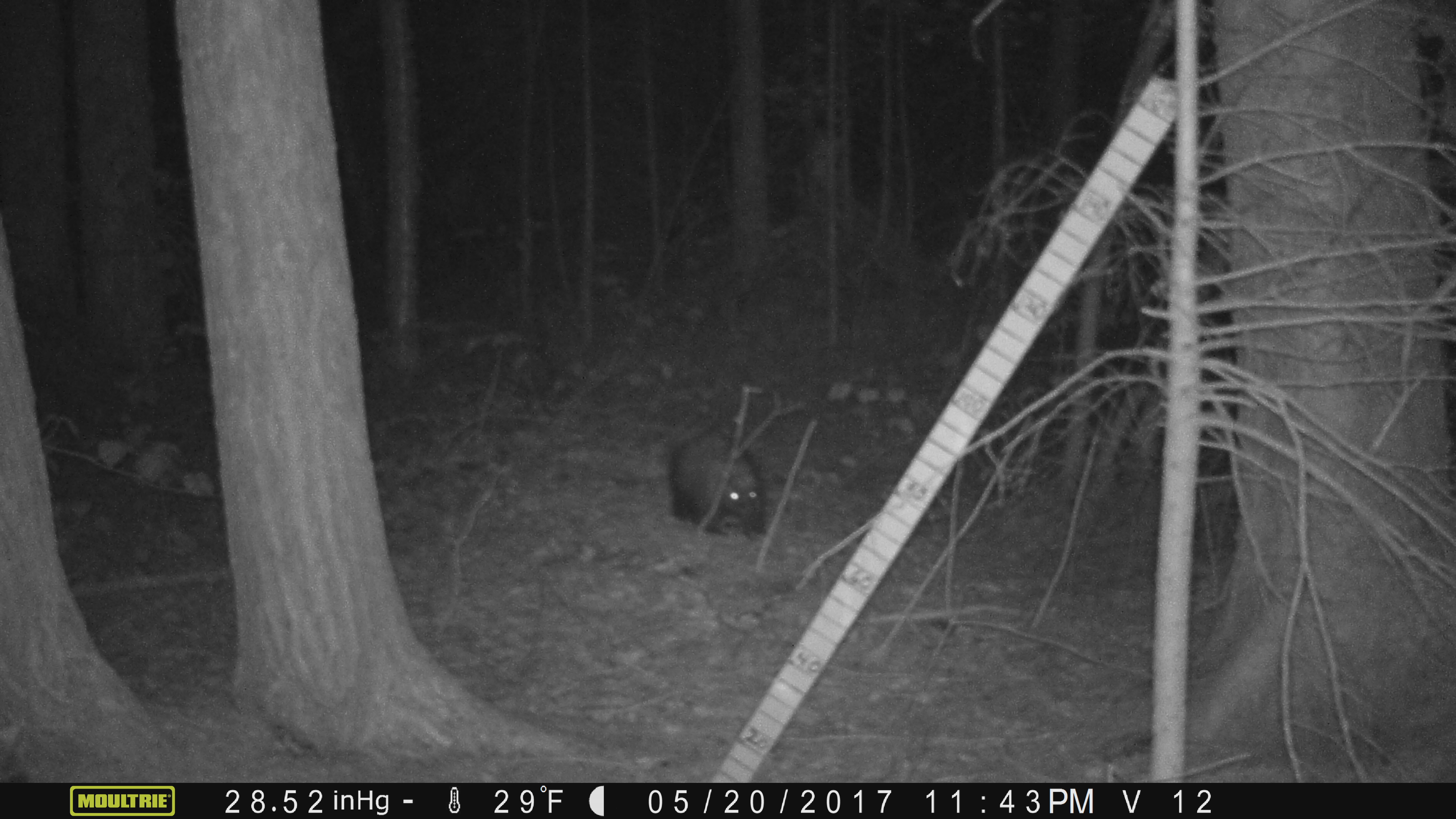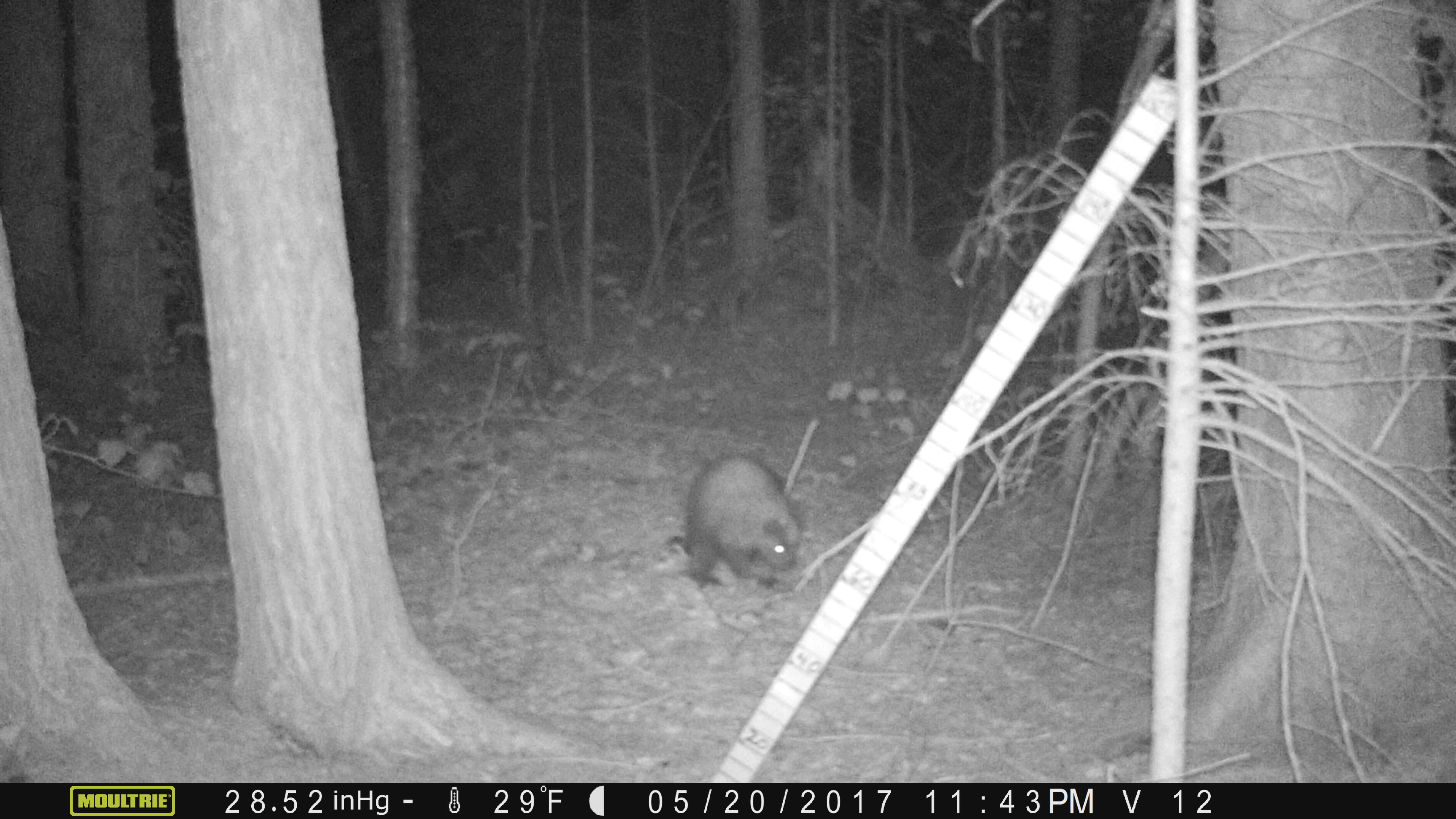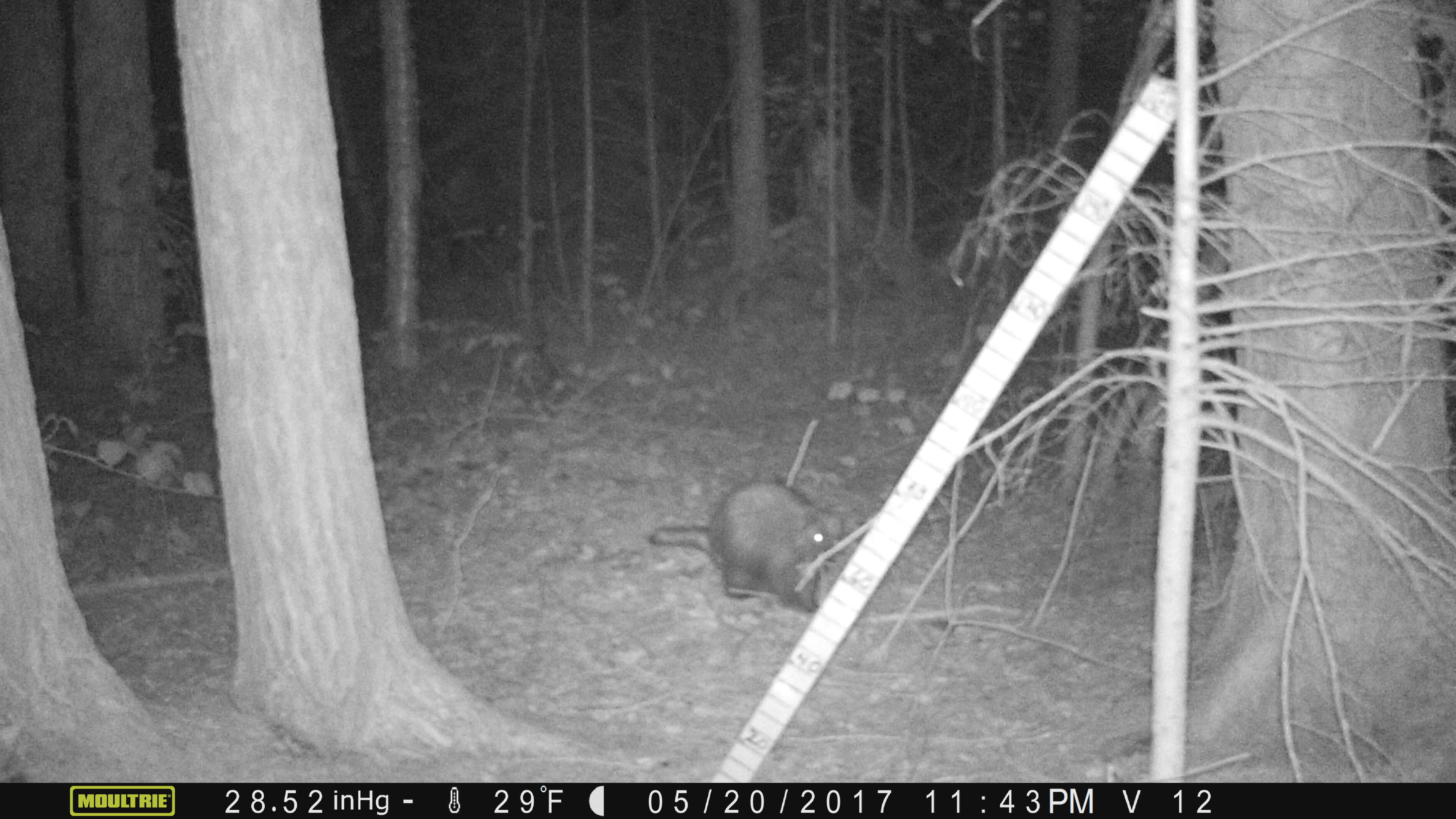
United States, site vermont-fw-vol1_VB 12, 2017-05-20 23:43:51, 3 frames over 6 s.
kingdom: Animalia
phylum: Chordata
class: Mammalia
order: Rodentia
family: Erethizontidae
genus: Erethizon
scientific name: Erethizon dorsatum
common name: porcupine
Porcupine (Erethizon dorsatum).